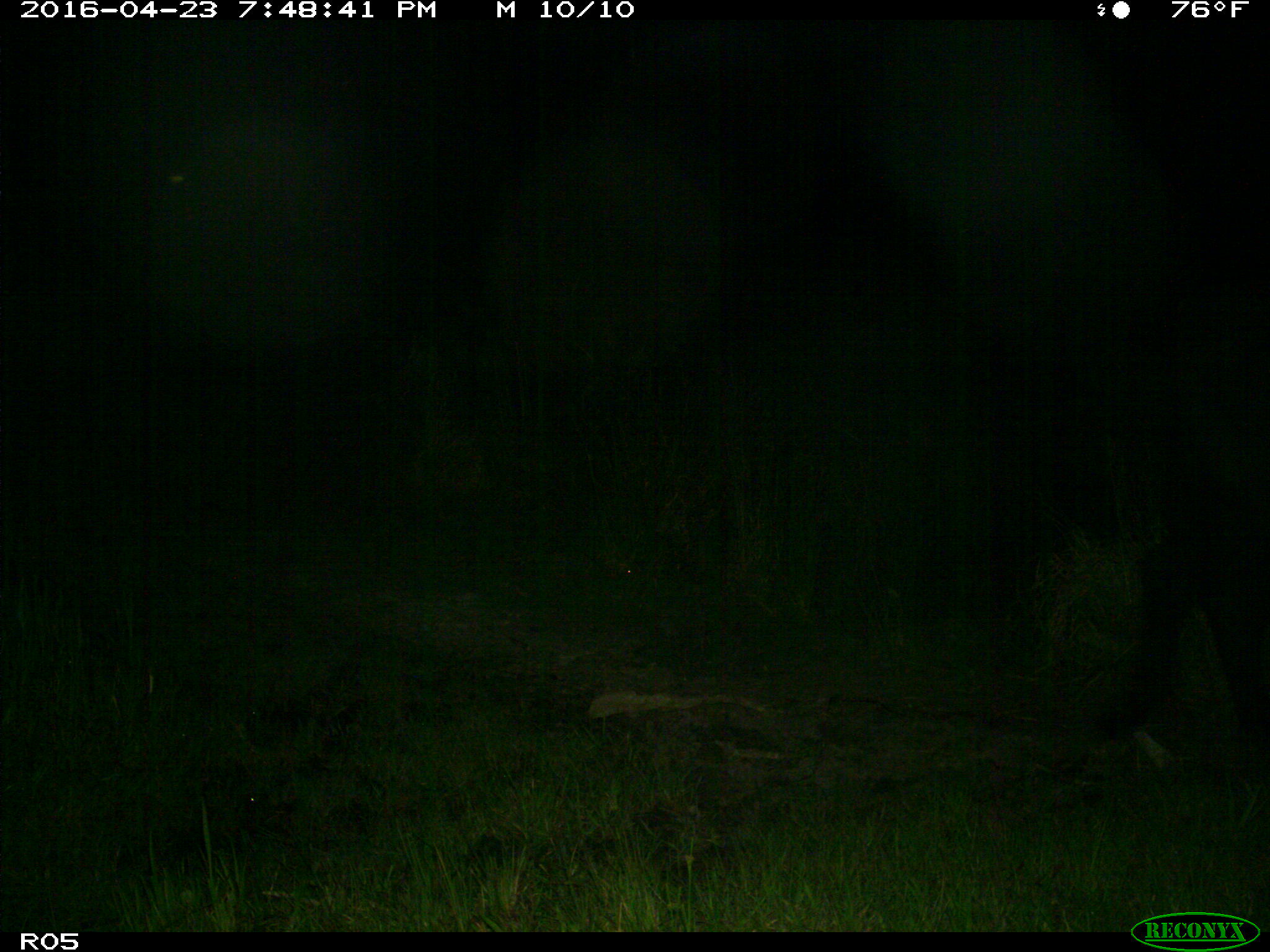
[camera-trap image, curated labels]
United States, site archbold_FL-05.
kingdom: Animalia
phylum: Chordata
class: Mammalia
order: Artiodactyla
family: Bovidae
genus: Bos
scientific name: Bos taurus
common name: domestic cow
Bos taurus (domestic cow).